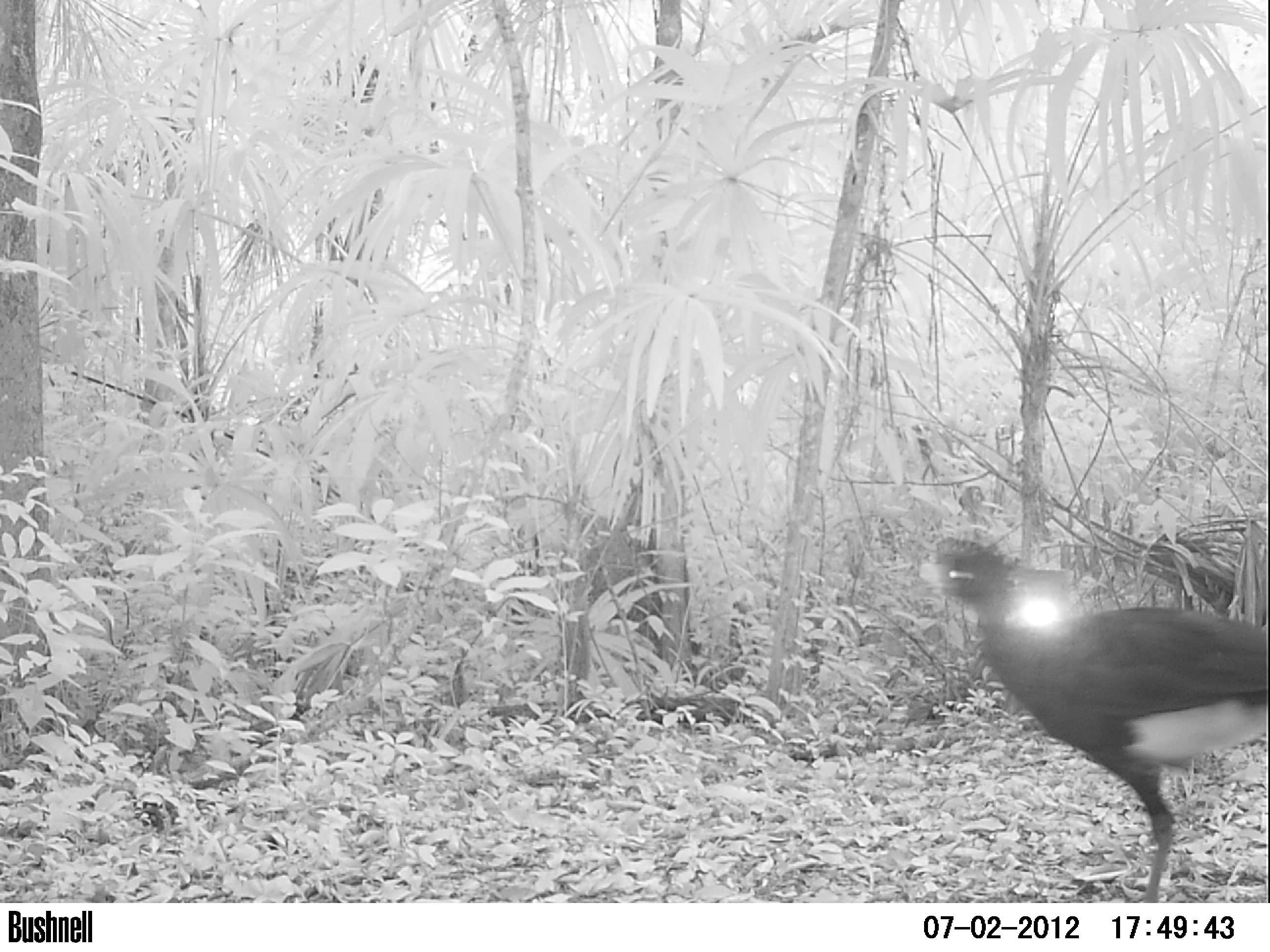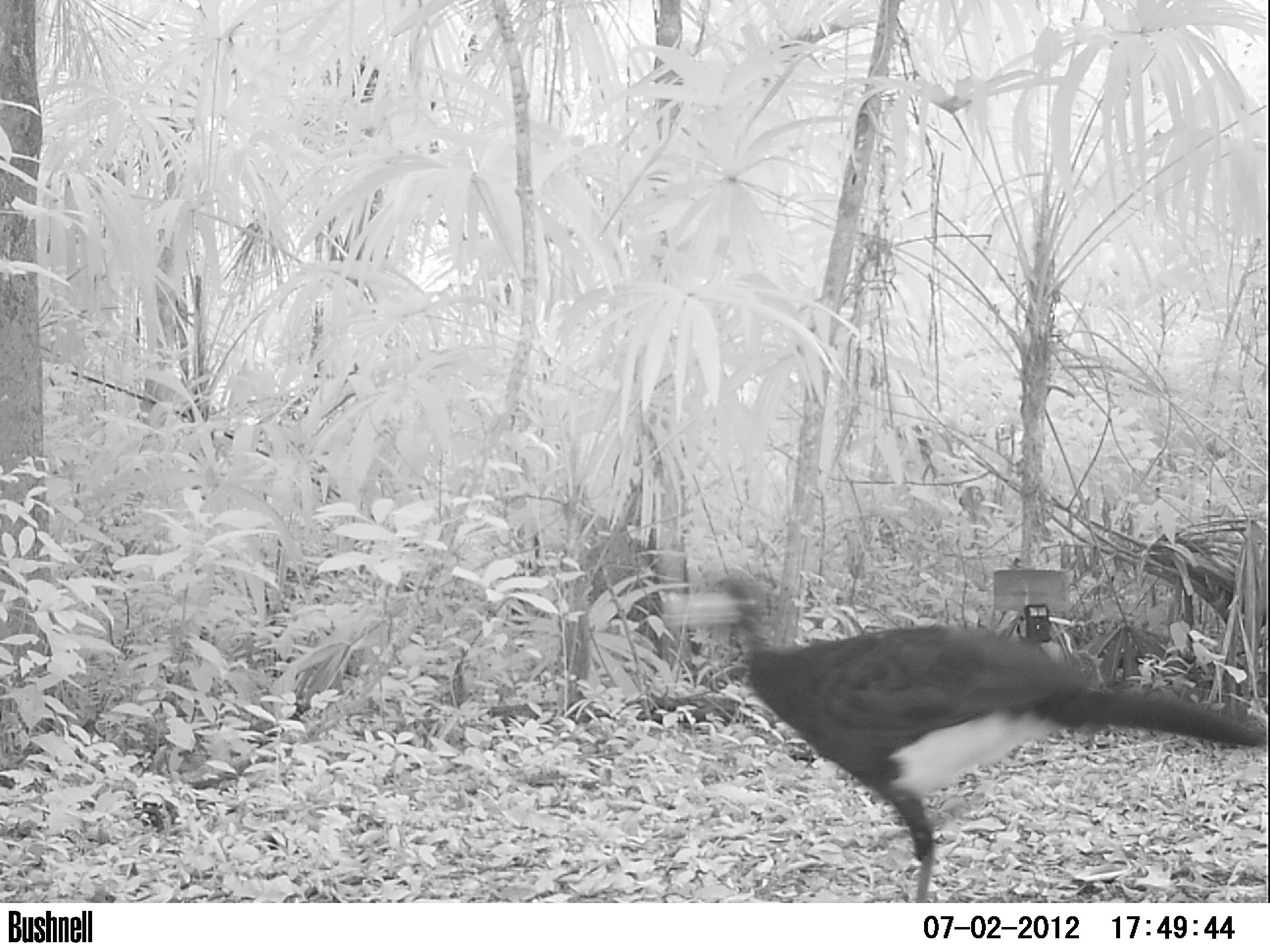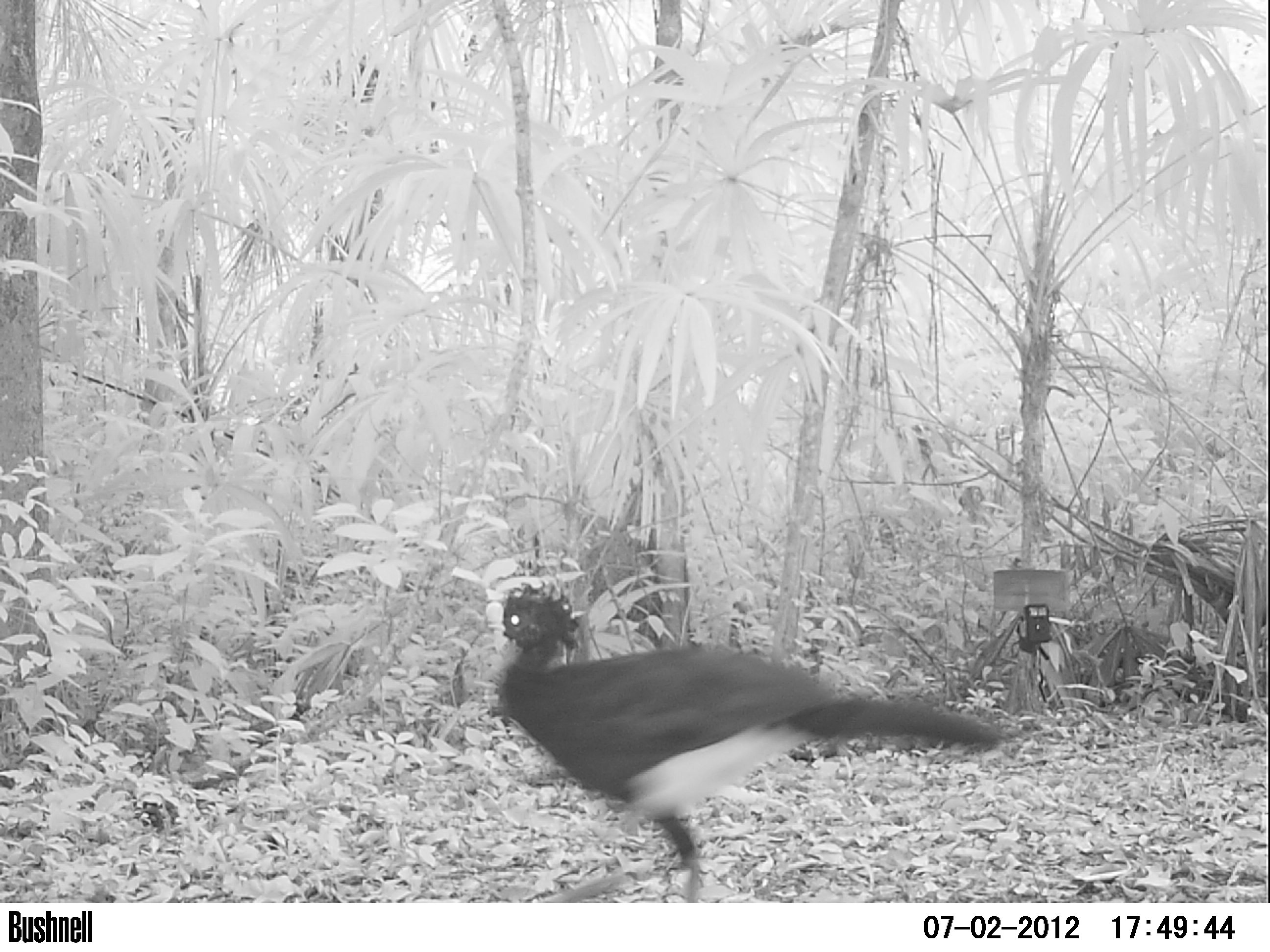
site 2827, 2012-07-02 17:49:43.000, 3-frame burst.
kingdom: Animalia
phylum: Chordata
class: Aves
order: Galliformes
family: Cracidae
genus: Crax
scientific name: Crax rubra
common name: great curassow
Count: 1.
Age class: adult.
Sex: male.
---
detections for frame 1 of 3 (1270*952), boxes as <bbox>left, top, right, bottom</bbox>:
crax rubra: <bbox>931, 533, 1269, 901</bbox>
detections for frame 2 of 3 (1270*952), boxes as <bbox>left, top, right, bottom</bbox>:
crax rubra: <bbox>660, 573, 1270, 902</bbox>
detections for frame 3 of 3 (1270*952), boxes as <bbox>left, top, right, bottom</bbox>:
crax rubra: <bbox>483, 579, 1006, 903</bbox>